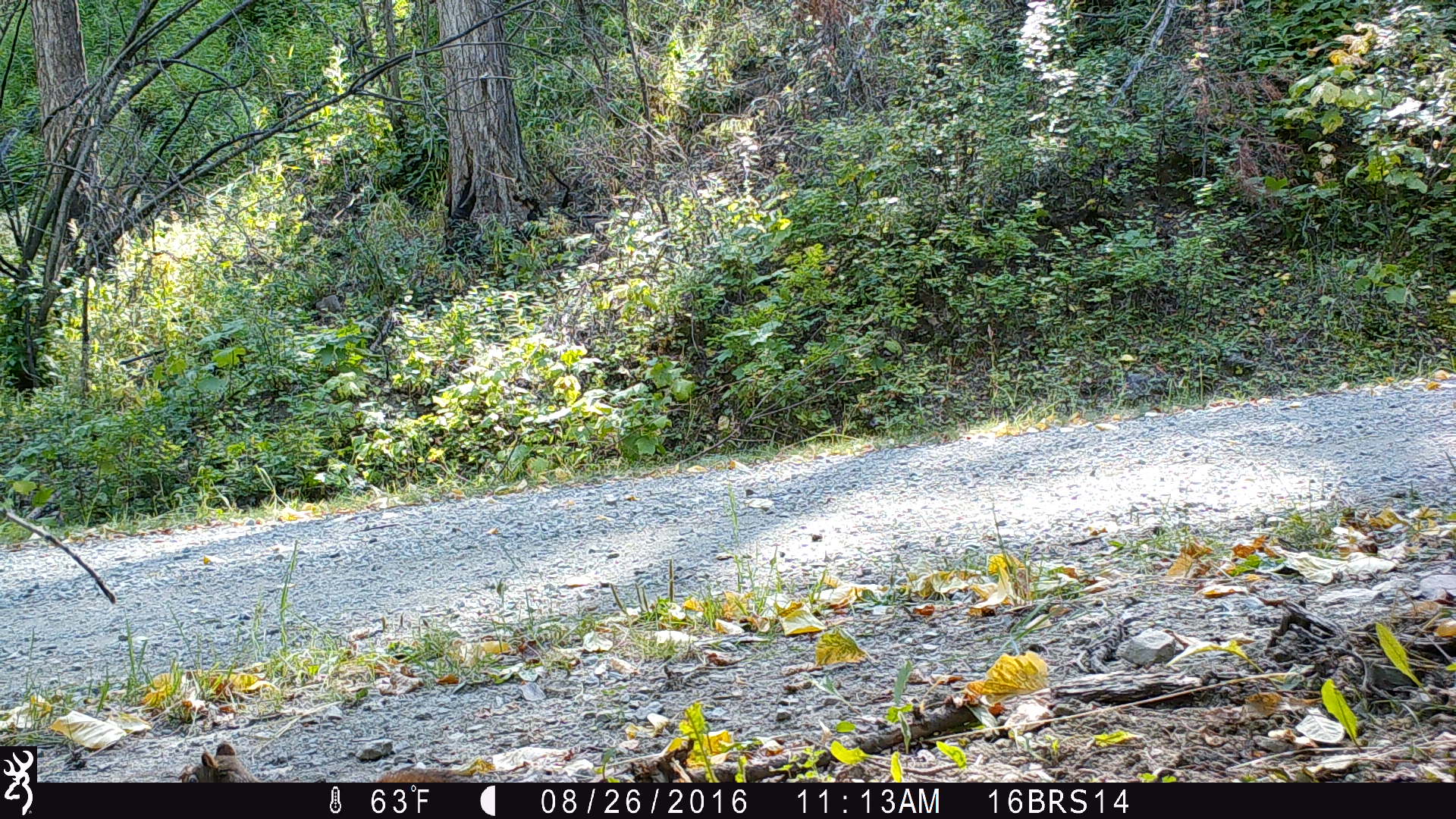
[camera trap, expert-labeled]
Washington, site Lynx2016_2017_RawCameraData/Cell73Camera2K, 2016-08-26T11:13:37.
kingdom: Animalia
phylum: Chordata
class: Mammalia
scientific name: Mammalia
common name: small mammal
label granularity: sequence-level